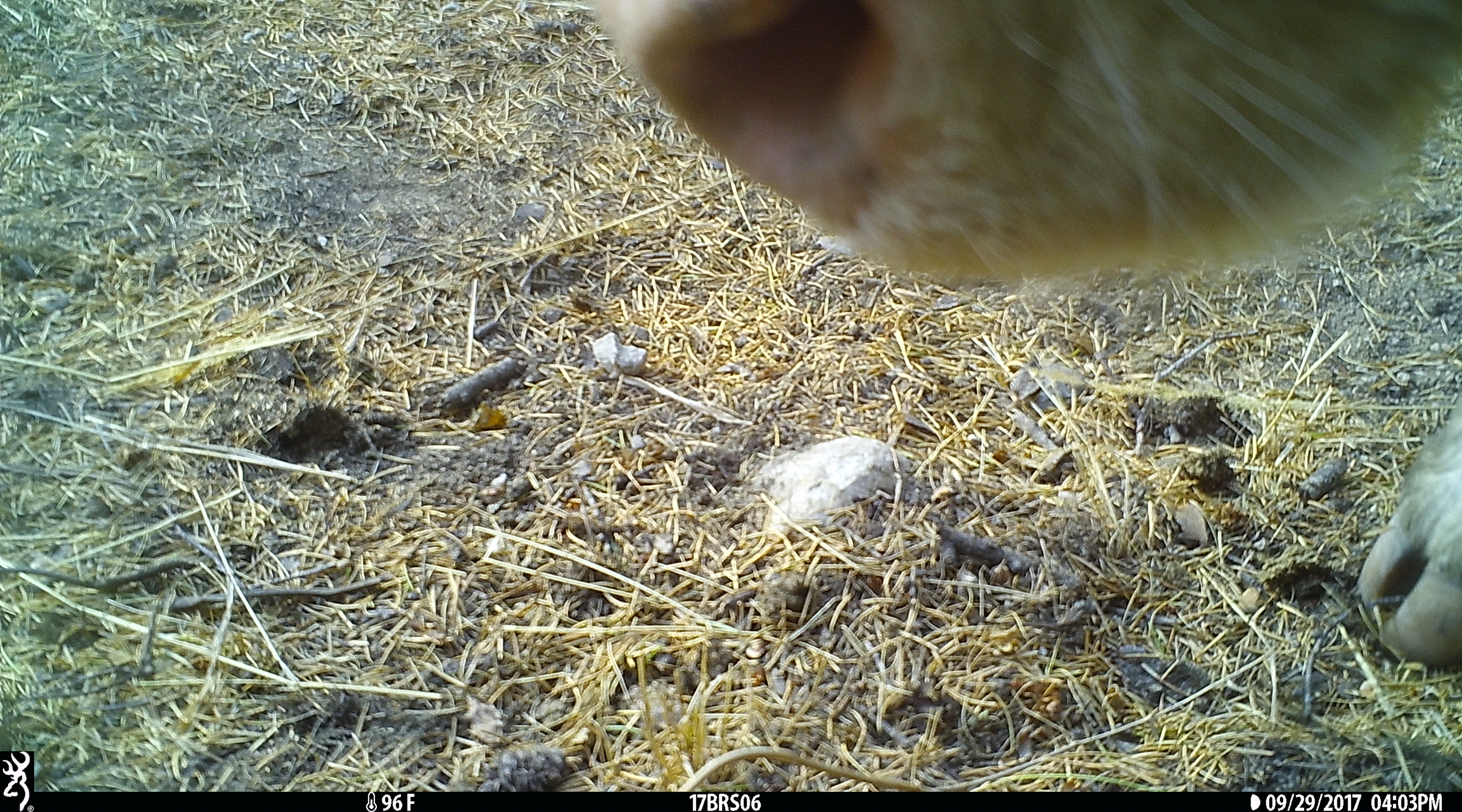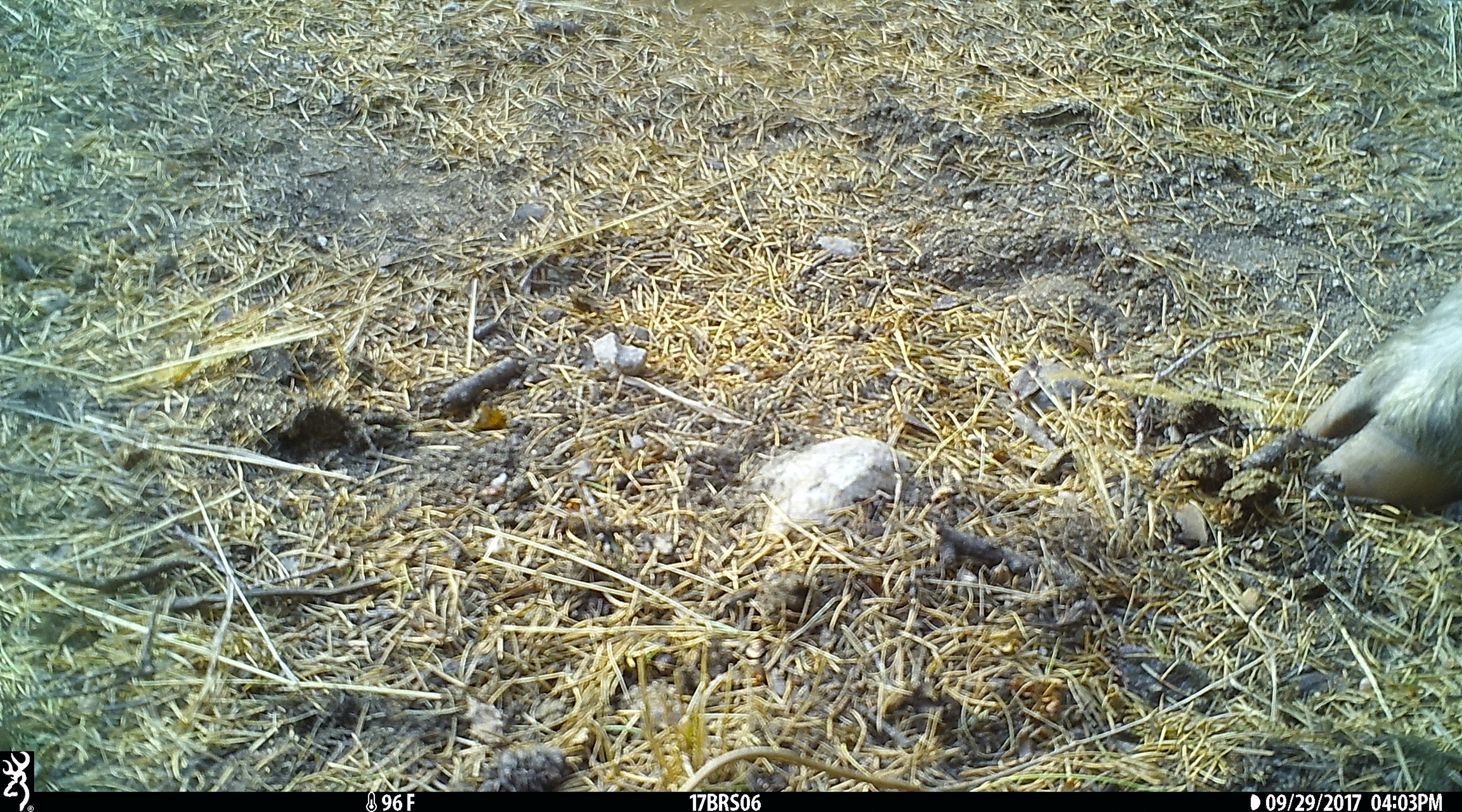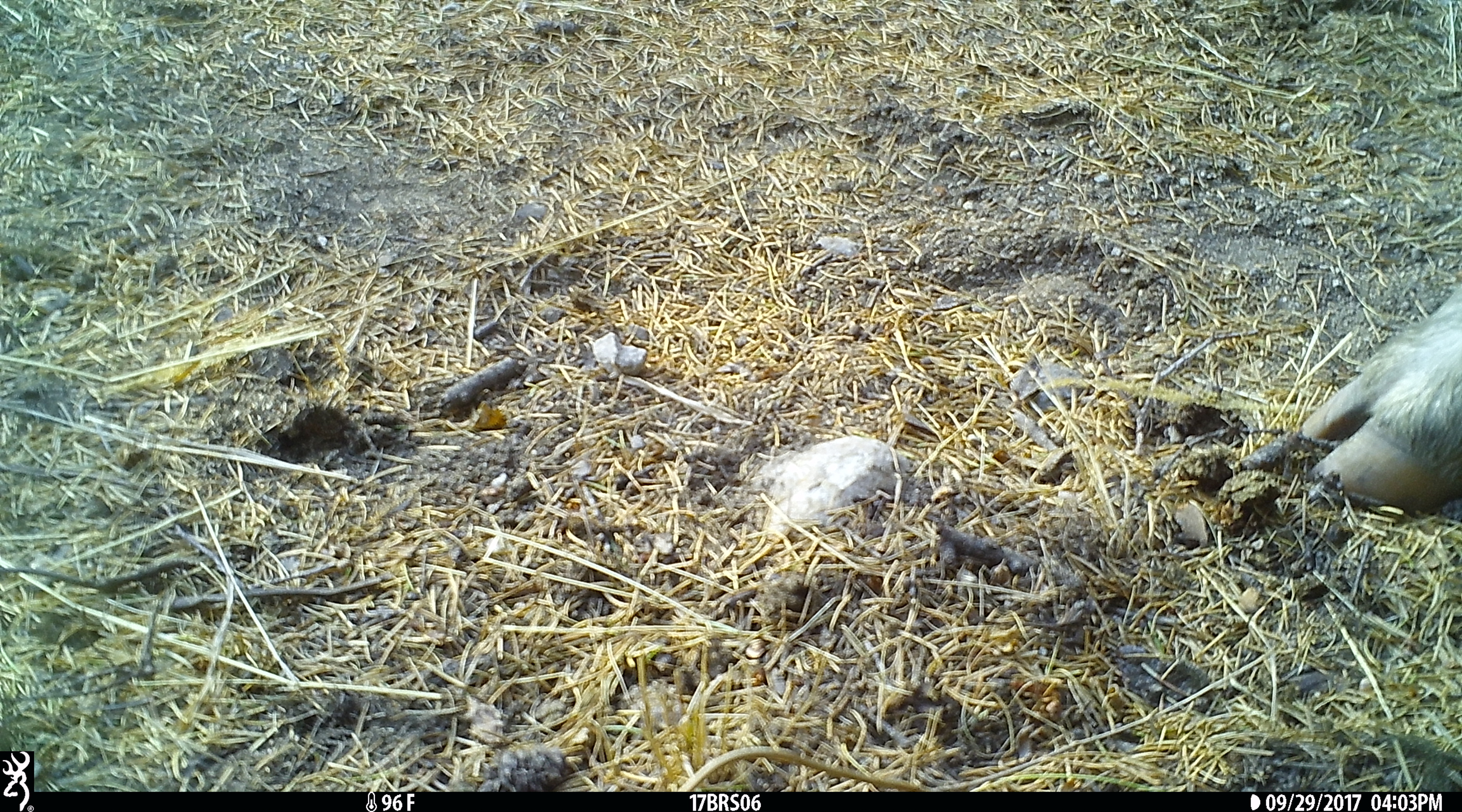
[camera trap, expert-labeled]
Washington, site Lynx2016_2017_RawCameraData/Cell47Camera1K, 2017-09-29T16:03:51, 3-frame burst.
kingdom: Animalia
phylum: Chordata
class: Mammalia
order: Artiodactyla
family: Bovidae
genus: Bos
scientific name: Bos taurus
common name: domestic cattle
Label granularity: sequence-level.